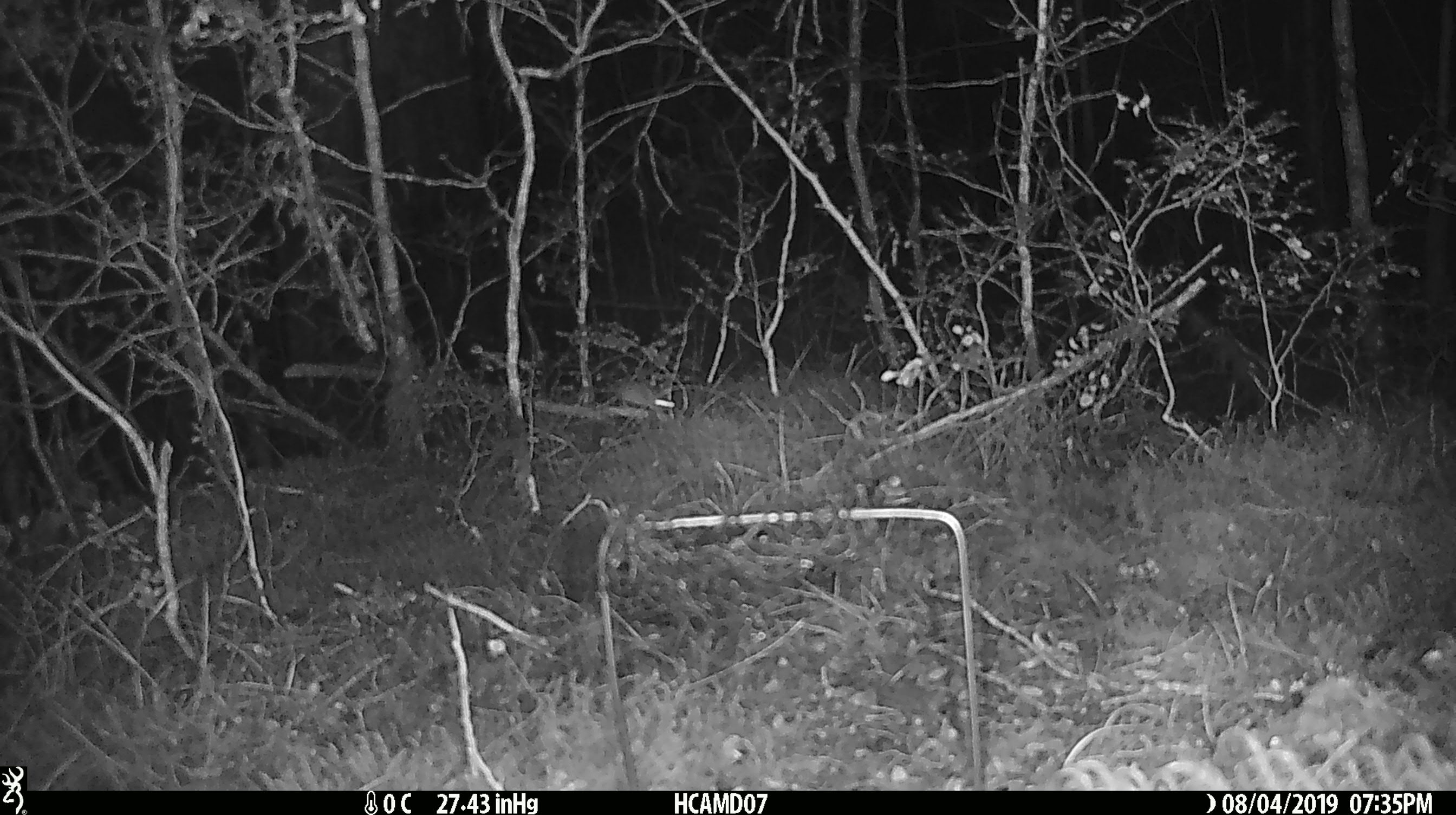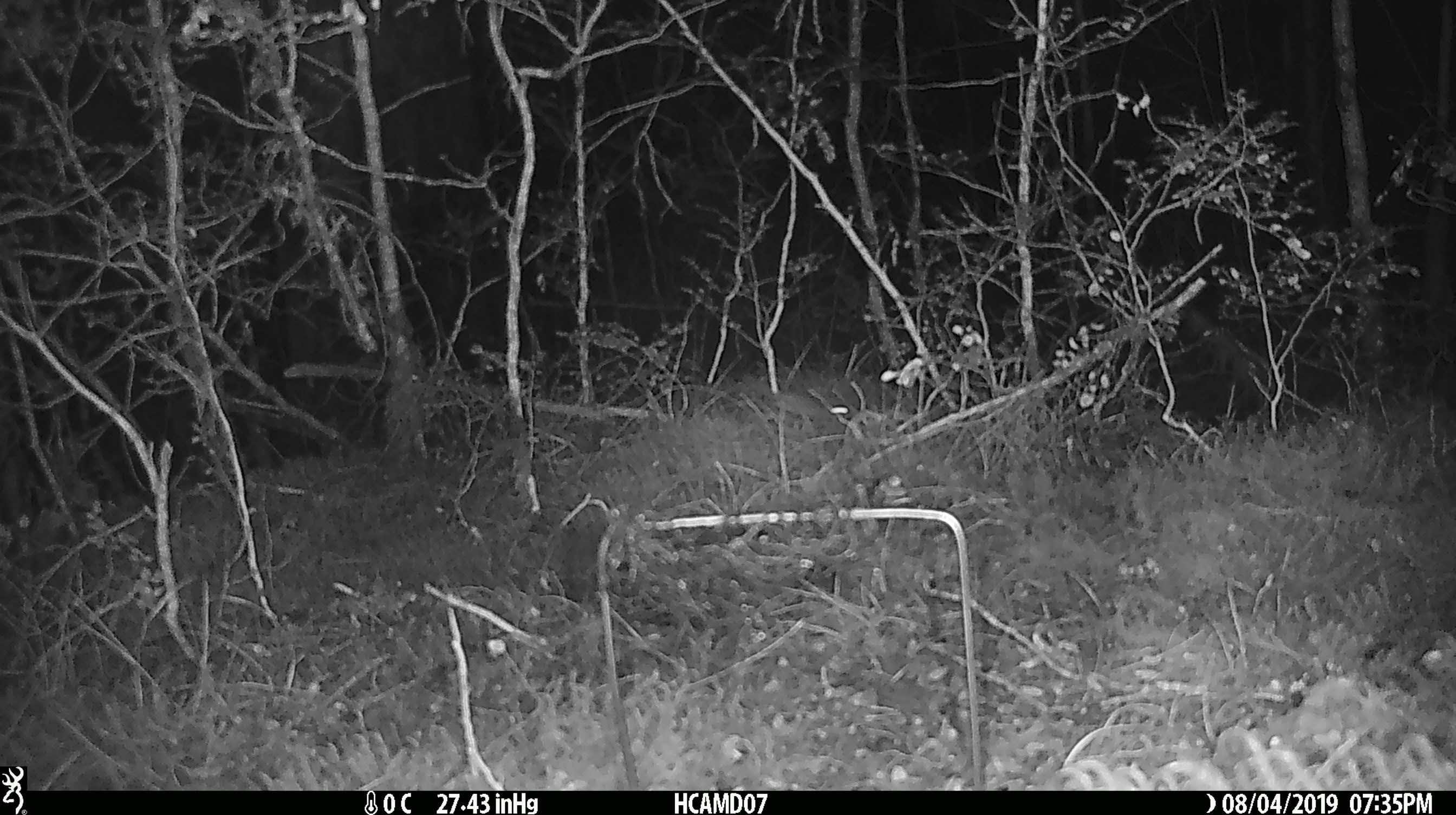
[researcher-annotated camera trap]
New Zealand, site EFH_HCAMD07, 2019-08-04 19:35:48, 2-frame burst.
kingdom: Animalia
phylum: Chordata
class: Mammalia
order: Rodentia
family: Muridae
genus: Mus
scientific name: Mus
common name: mouse